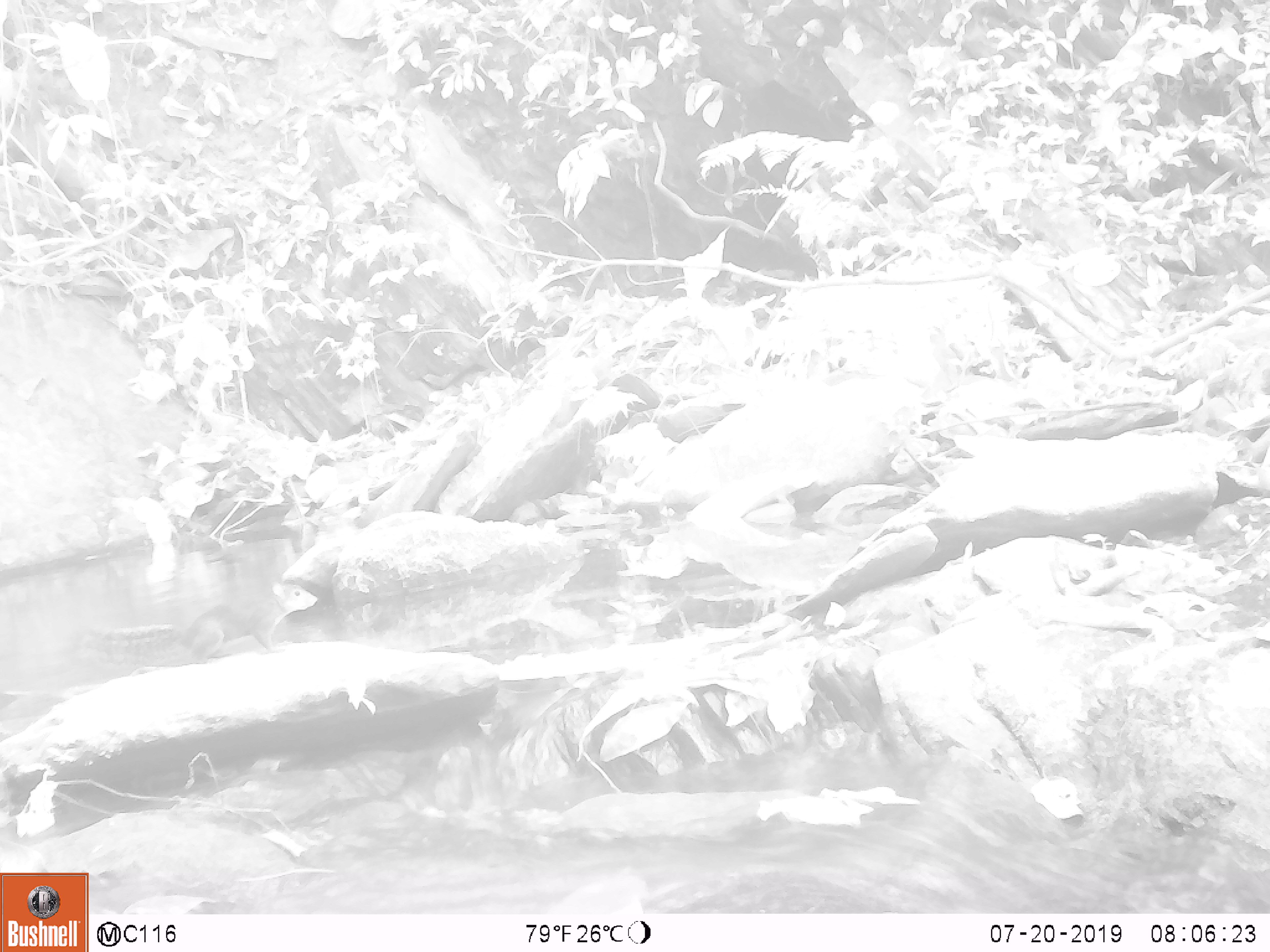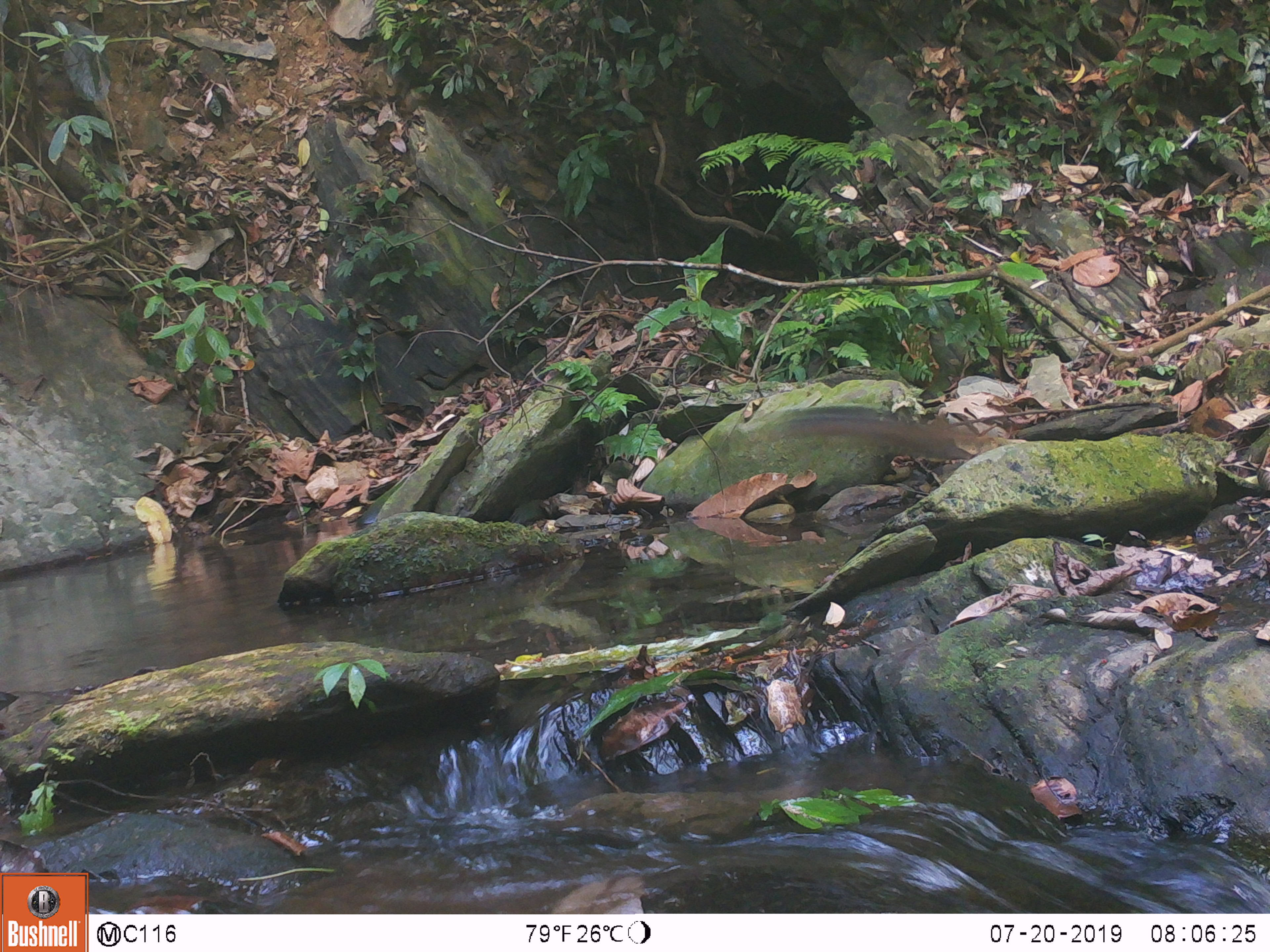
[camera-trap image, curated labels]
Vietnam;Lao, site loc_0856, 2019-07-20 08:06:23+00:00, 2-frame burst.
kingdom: Animalia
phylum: Chordata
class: Mammalia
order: Rodentia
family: Sciuridae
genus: Dremomys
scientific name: Dremomys rufigenis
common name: red-cheeked squirrel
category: red cheeked squirrel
Red cheeked squirrel (red-cheeked squirrel) (Dremomys rufigenis). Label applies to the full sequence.